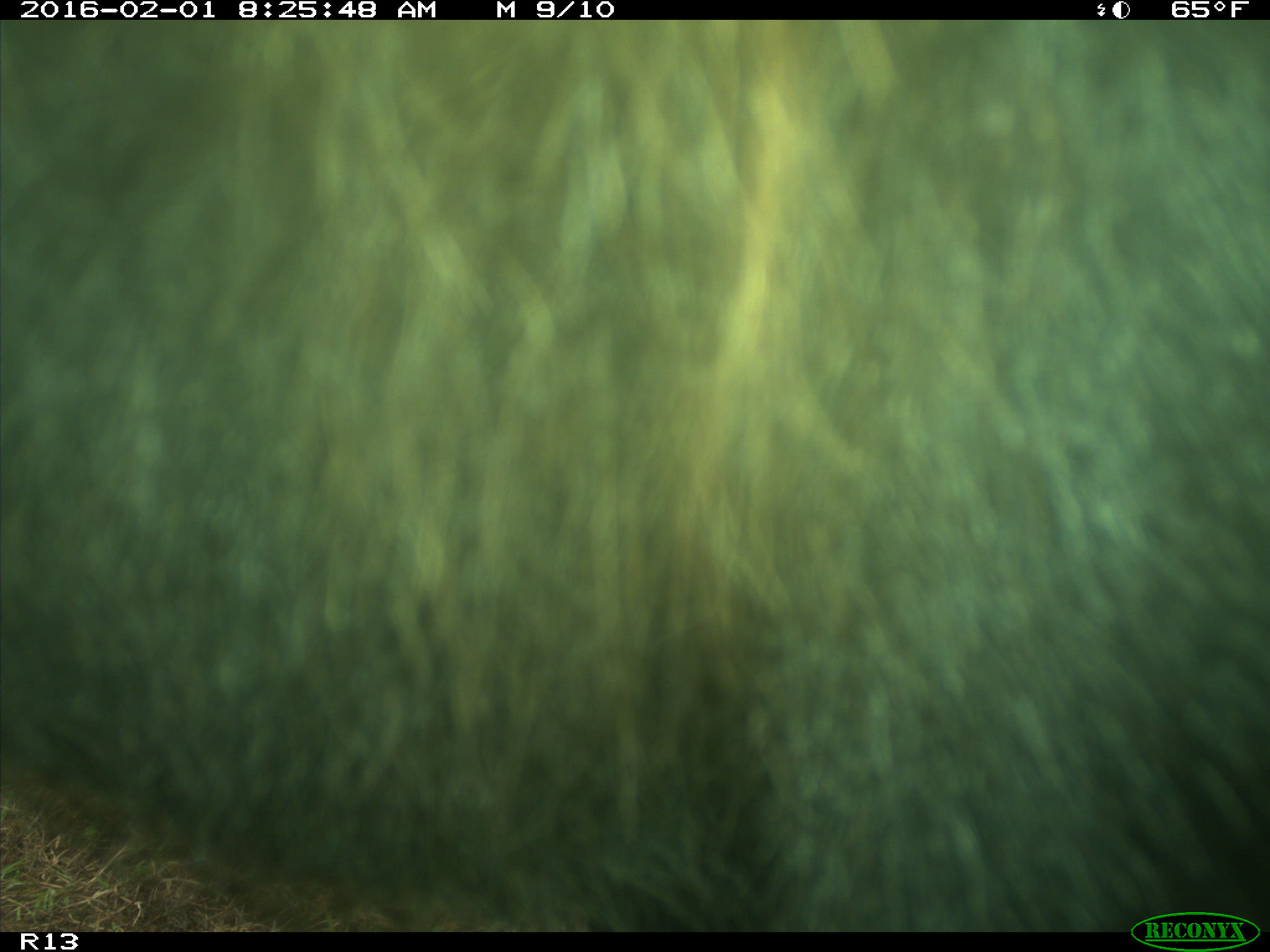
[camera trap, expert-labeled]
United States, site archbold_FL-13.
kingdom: Animalia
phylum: Chordata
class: Mammalia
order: Artiodactyla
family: Bovidae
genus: Bos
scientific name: Bos taurus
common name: domestic cow